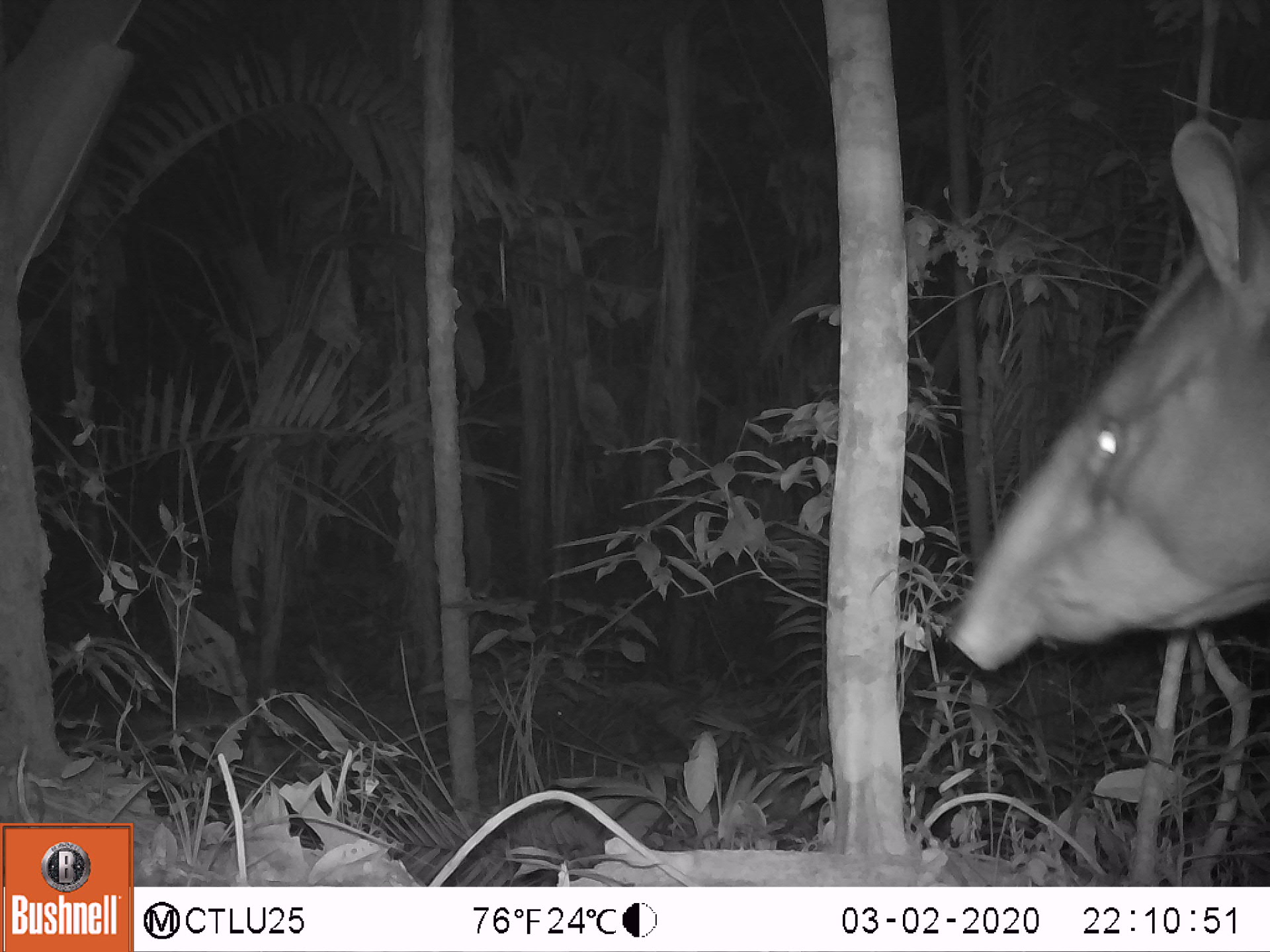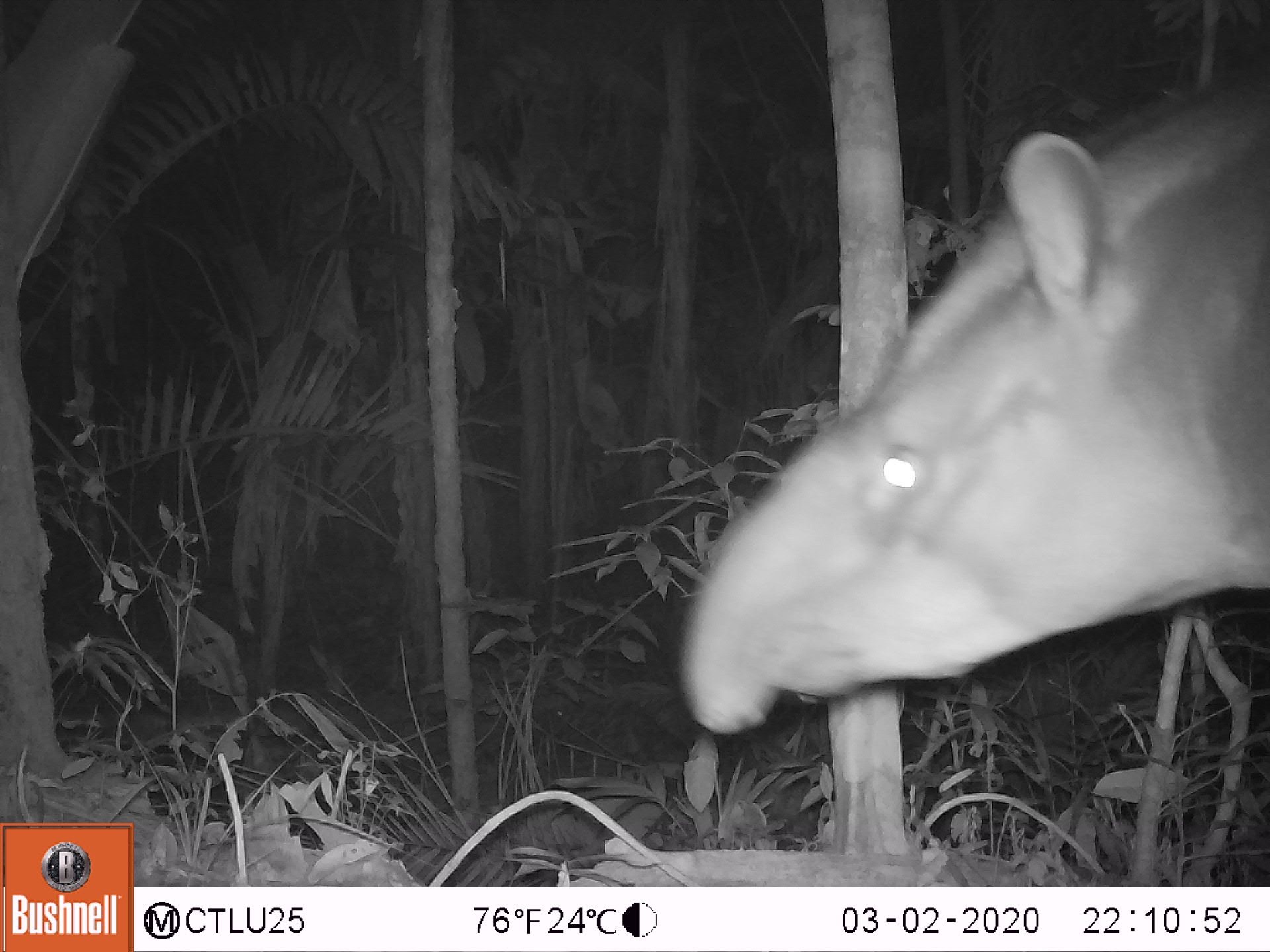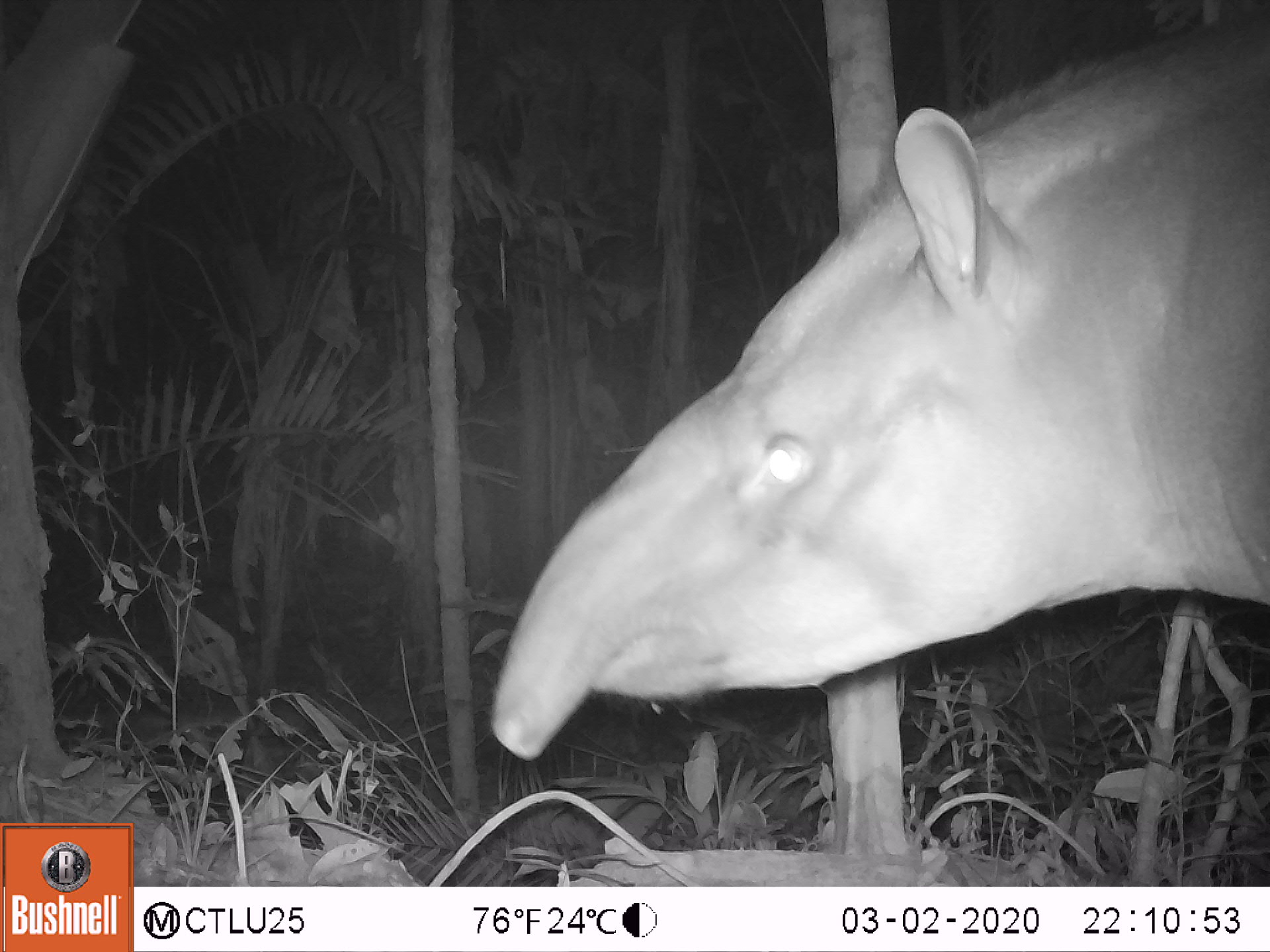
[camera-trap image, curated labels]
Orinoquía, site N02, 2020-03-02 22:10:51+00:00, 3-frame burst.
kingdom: Animalia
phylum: Chordata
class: Mammalia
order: Perissodactyla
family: Tapiridae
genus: Tapirus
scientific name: Tapirus terrestris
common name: lowland tapir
Lowland tapir (Tapirus terrestris).